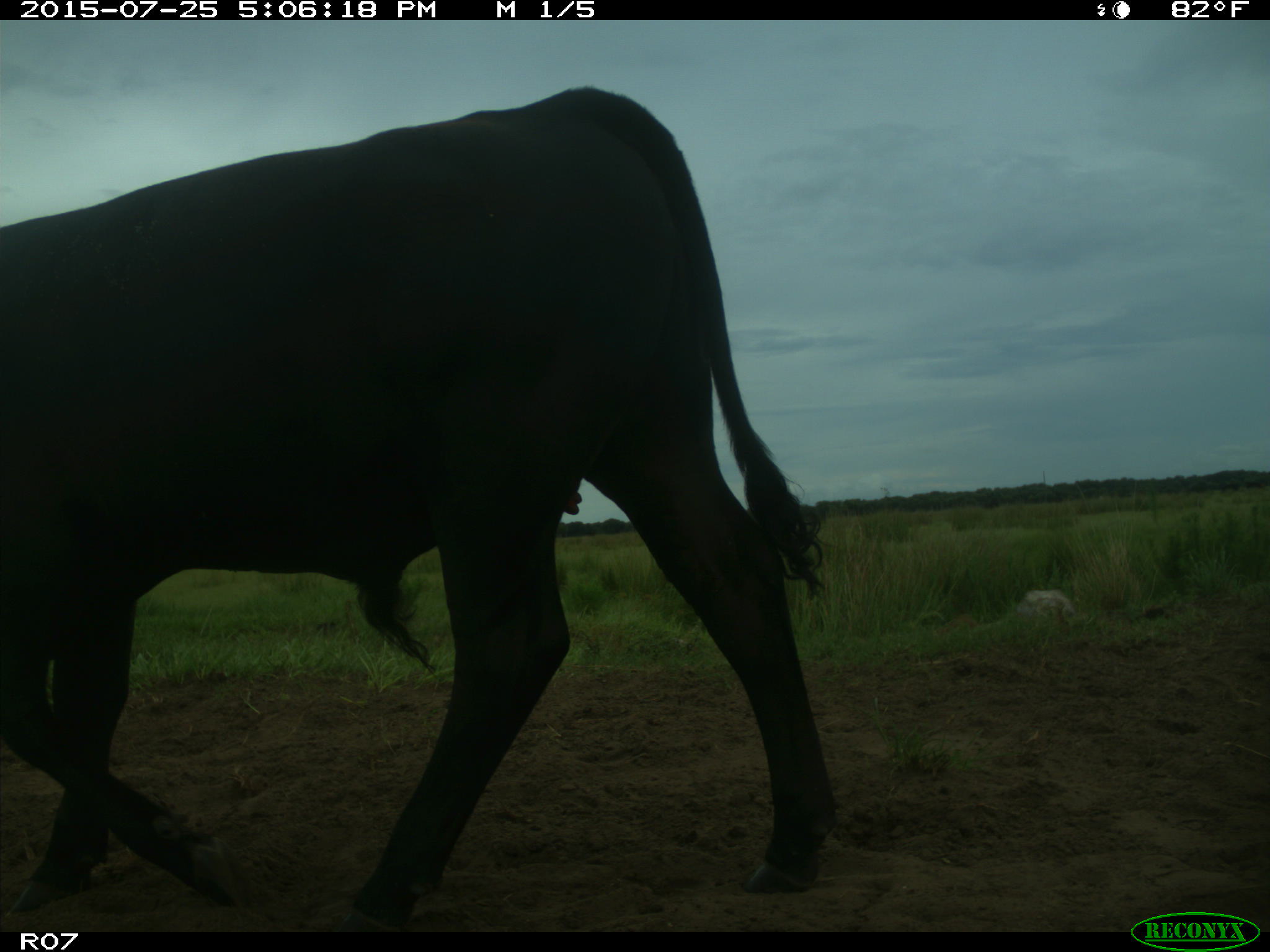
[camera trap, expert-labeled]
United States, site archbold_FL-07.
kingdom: Animalia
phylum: Chordata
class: Mammalia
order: Artiodactyla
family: Bovidae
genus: Bos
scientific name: Bos taurus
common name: domestic cow